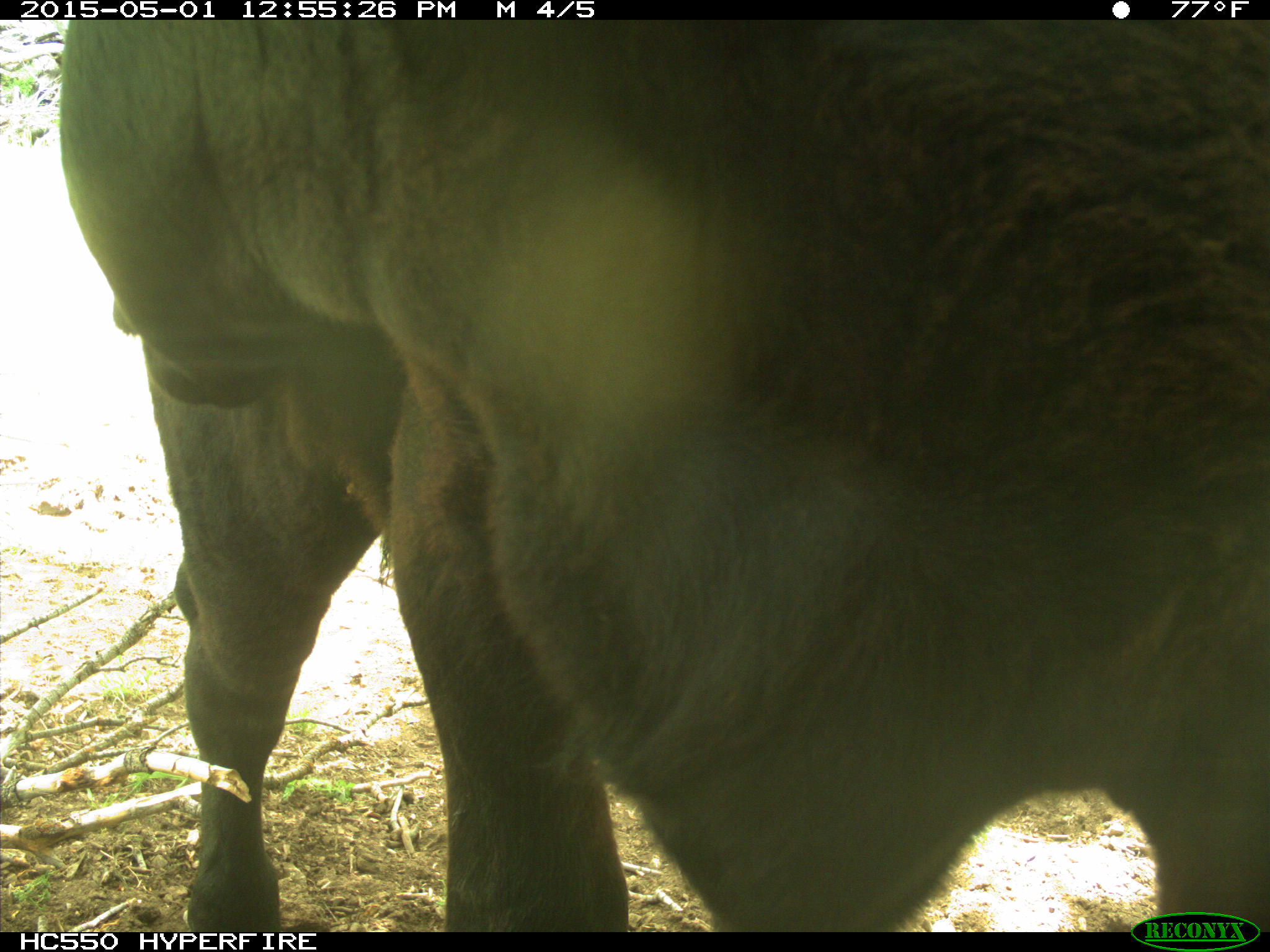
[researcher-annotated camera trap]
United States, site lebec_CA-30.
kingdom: Animalia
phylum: Chordata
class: Mammalia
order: Artiodactyla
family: Bovidae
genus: Bos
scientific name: Bos taurus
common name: domestic cow